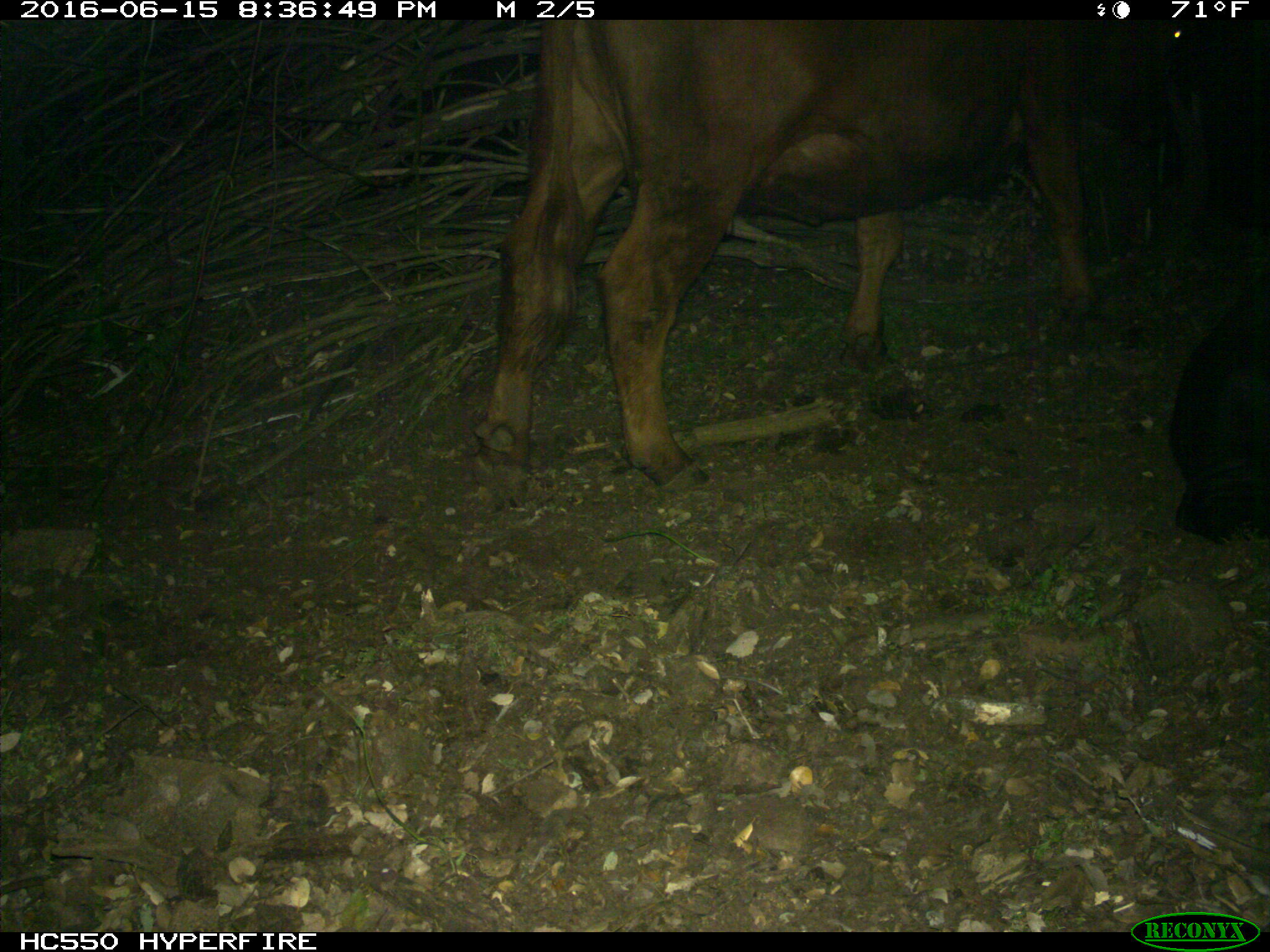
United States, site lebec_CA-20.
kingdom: Animalia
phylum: Chordata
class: Mammalia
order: Artiodactyla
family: Bovidae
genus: Bos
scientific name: Bos taurus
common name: domestic cow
Bos taurus (domestic cow).